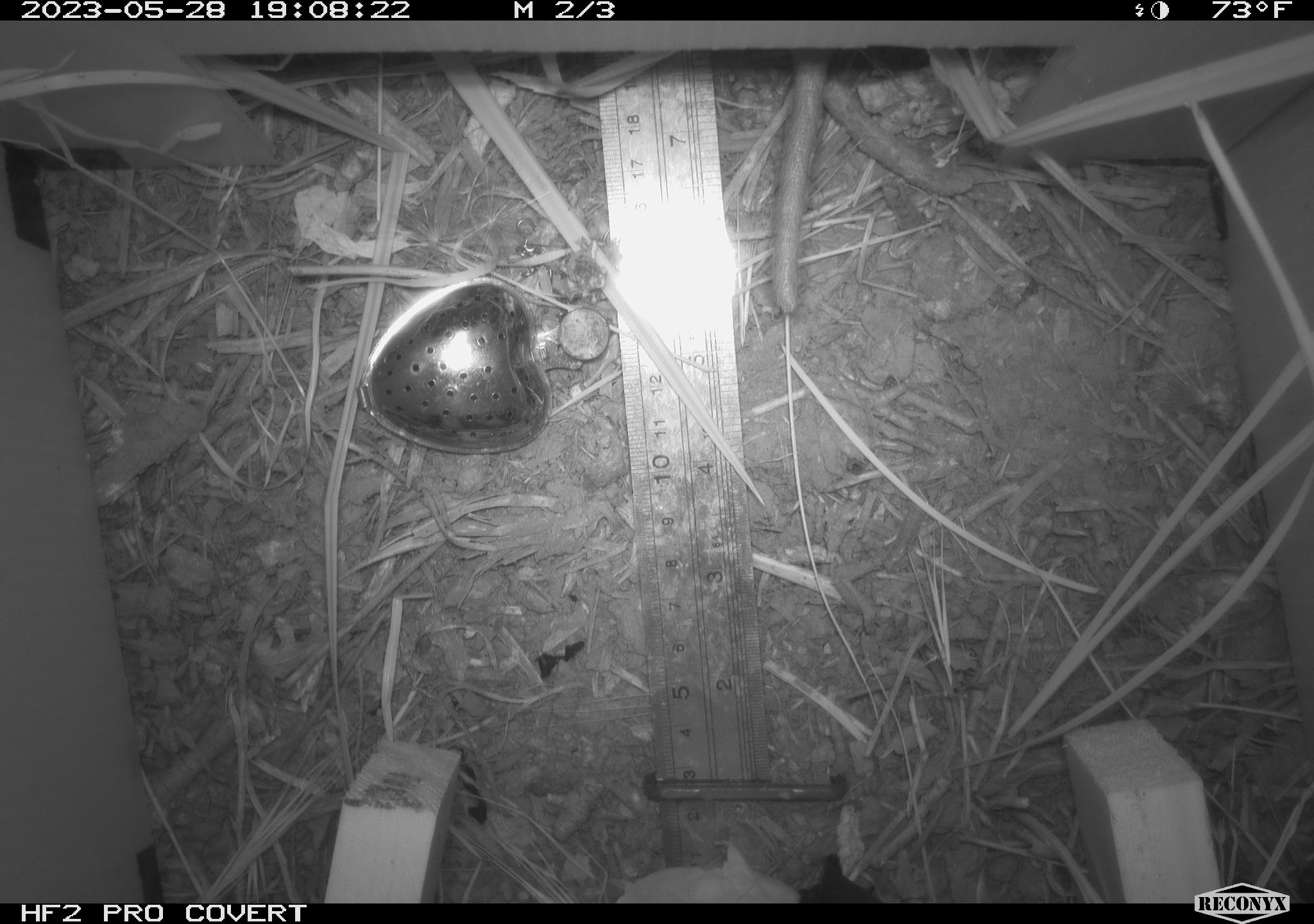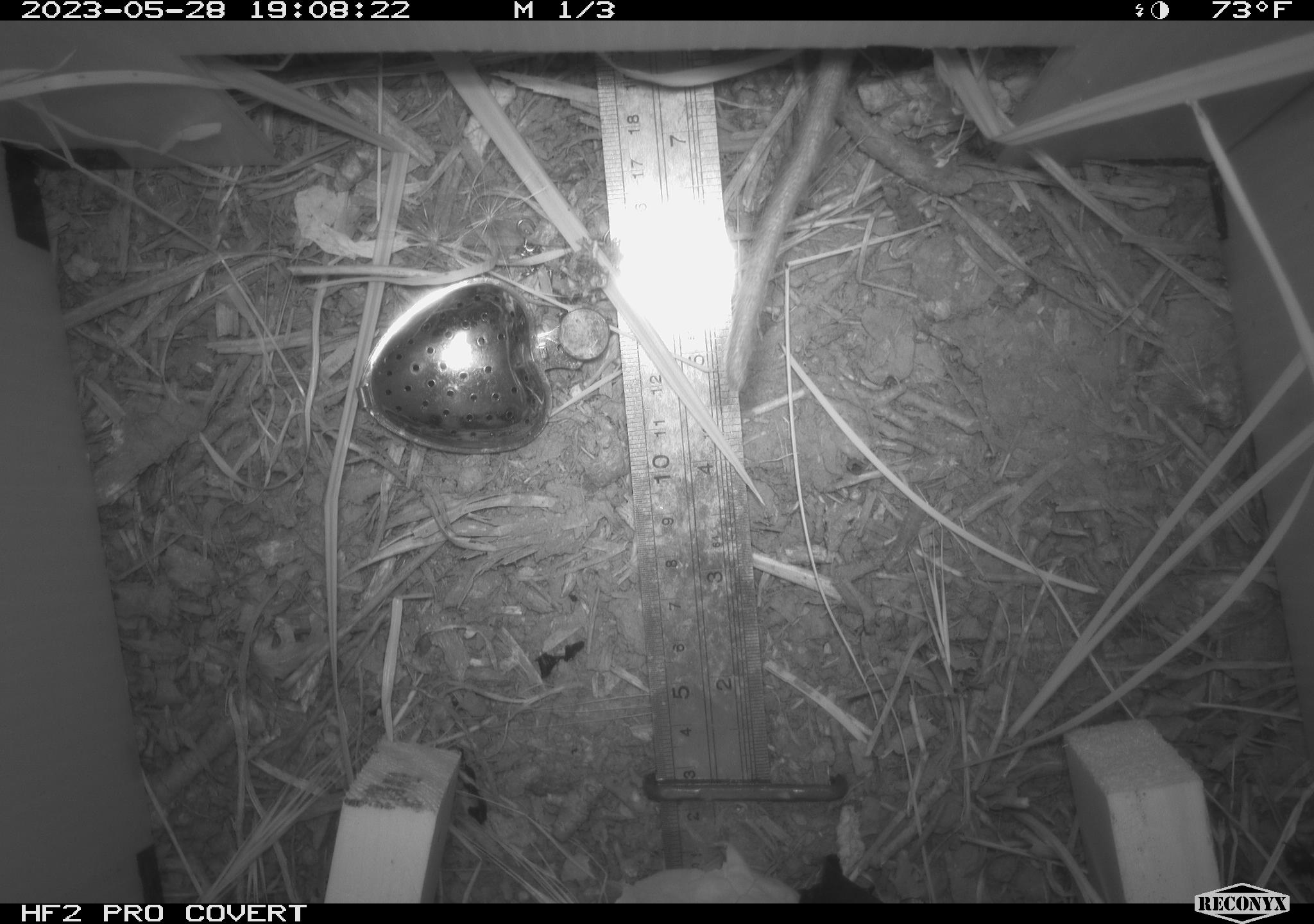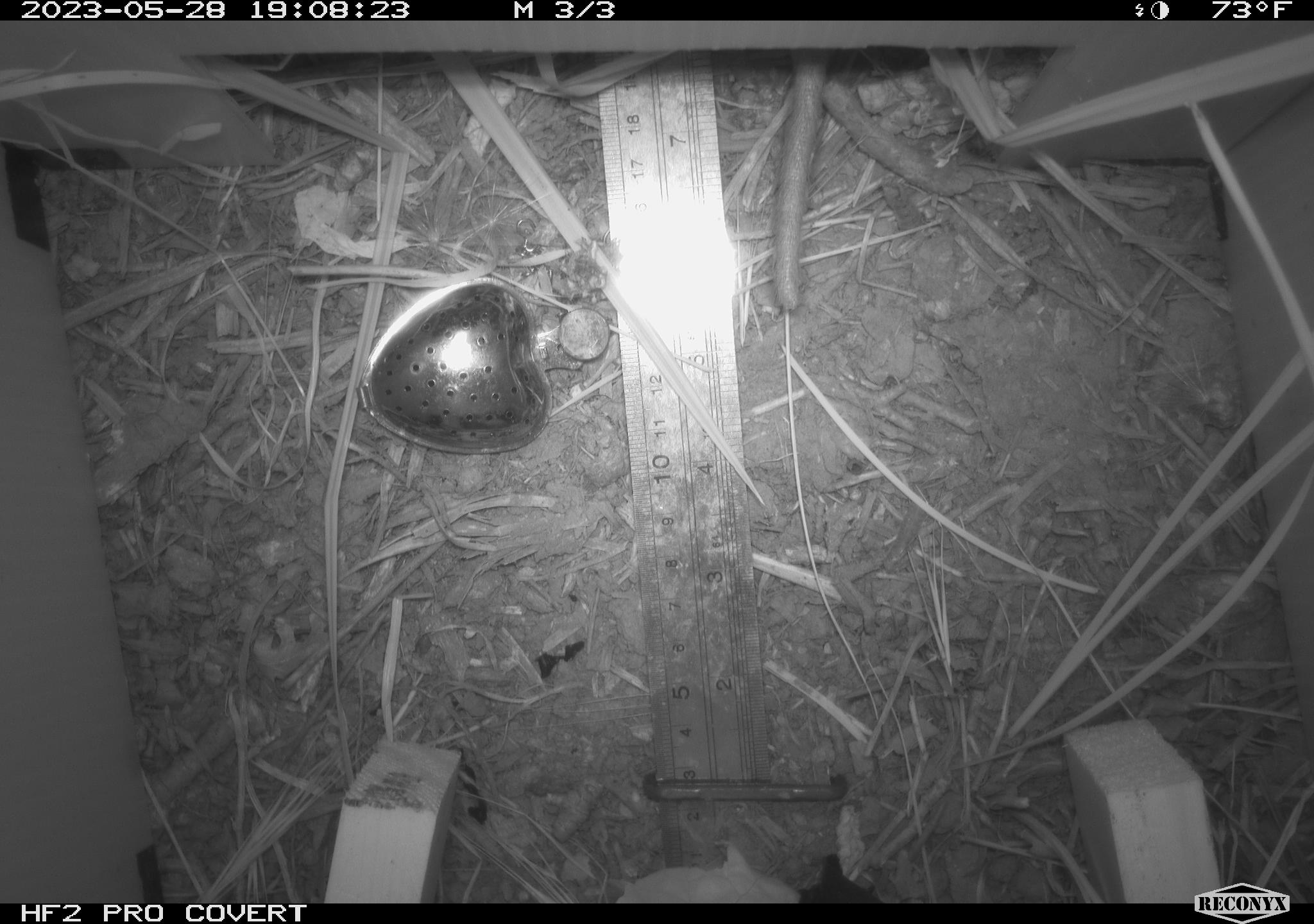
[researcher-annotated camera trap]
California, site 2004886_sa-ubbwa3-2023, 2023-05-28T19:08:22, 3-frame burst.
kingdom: Animalia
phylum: Chordata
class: Mammalia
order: Rodentia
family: Muridae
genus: Rattus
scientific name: Rattus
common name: rat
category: rattus species